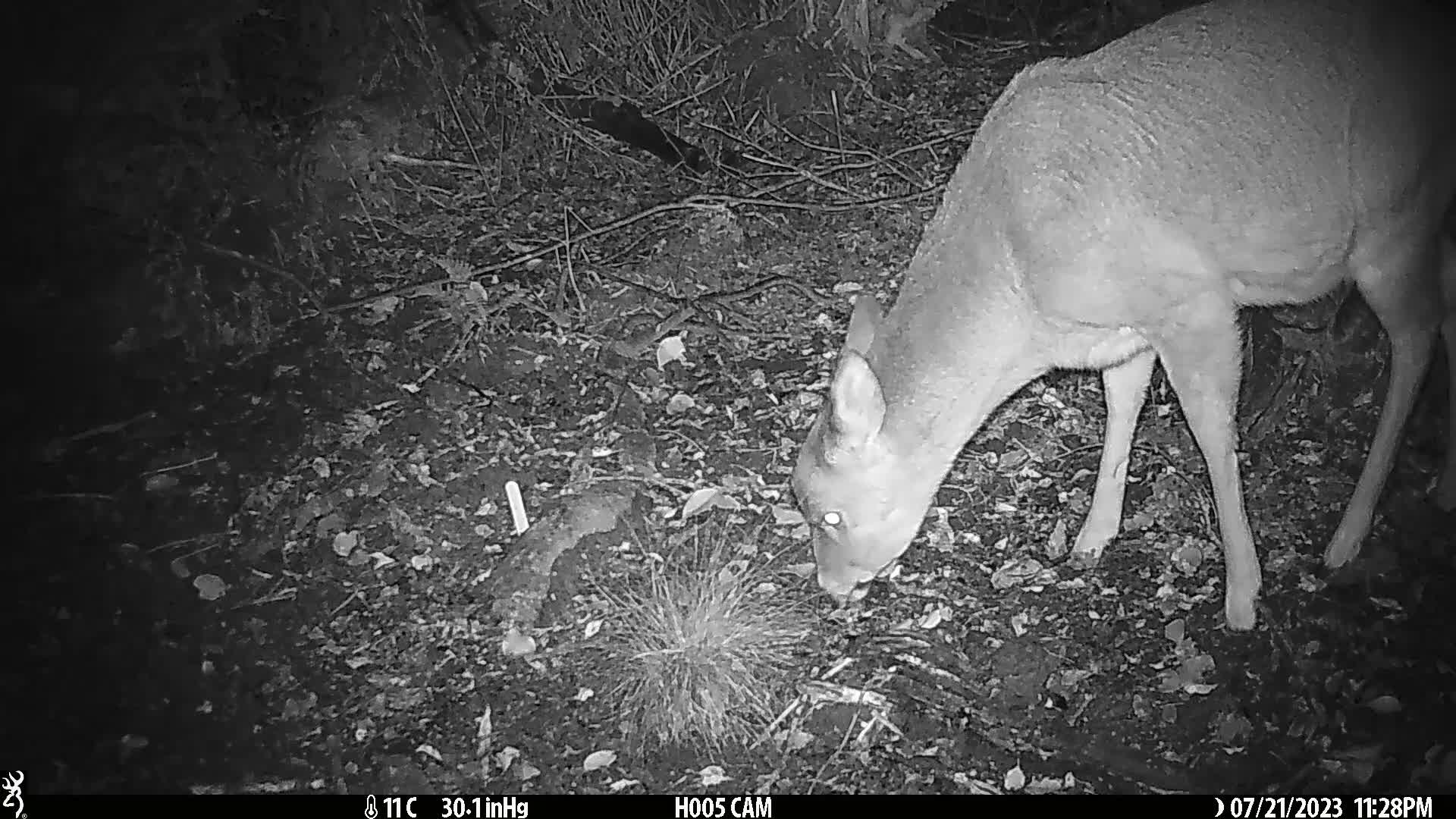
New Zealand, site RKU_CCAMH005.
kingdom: Animalia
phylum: Chordata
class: Mammalia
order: Artiodactyla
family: Cervidae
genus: Odocoileus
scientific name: Odocoileus virginianus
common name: white-tailed deer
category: white tailed deer